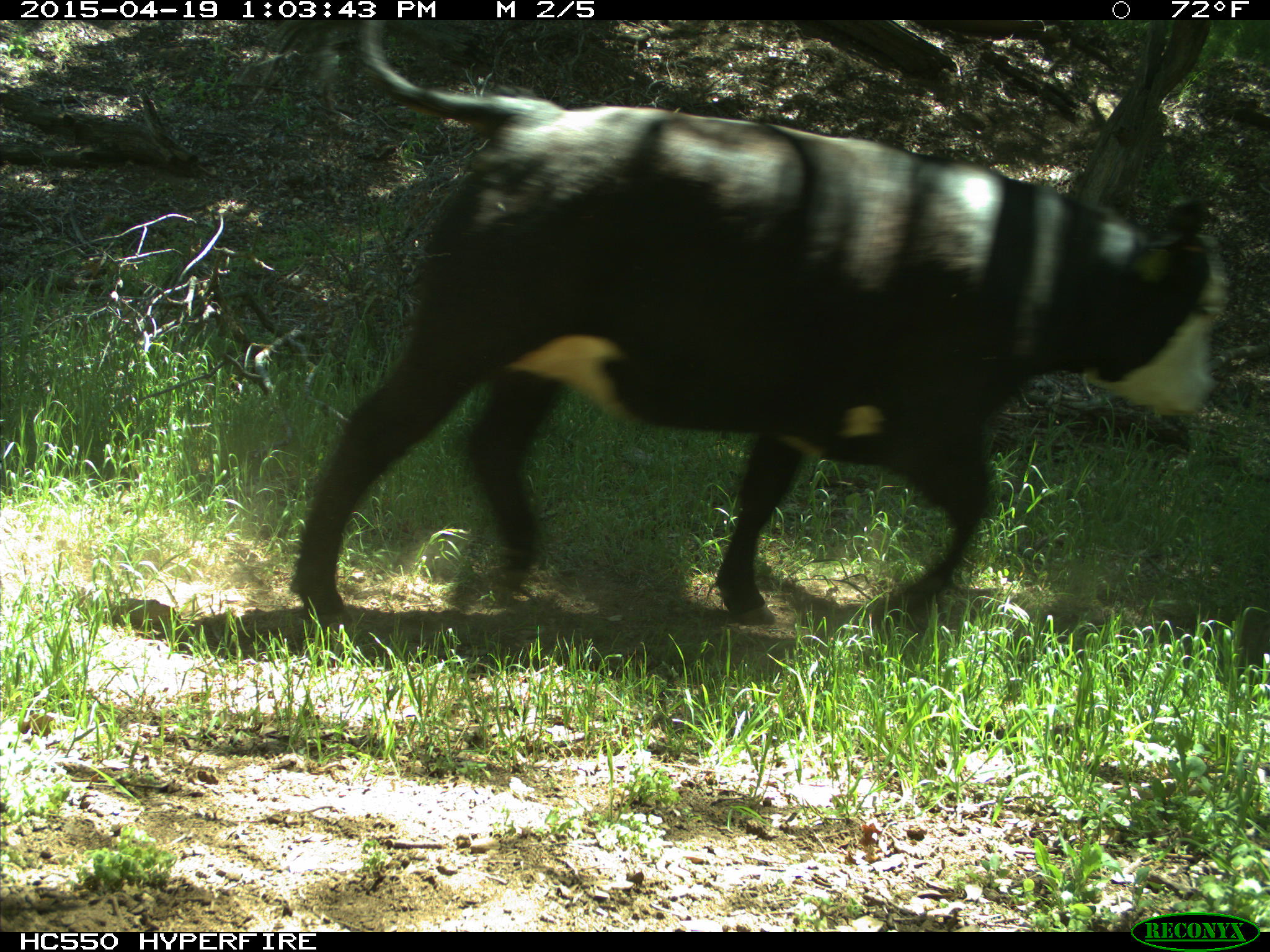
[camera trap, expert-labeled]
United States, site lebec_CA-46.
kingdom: Animalia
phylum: Chordata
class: Mammalia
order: Artiodactyla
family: Bovidae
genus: Bos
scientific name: Bos taurus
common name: domestic cow